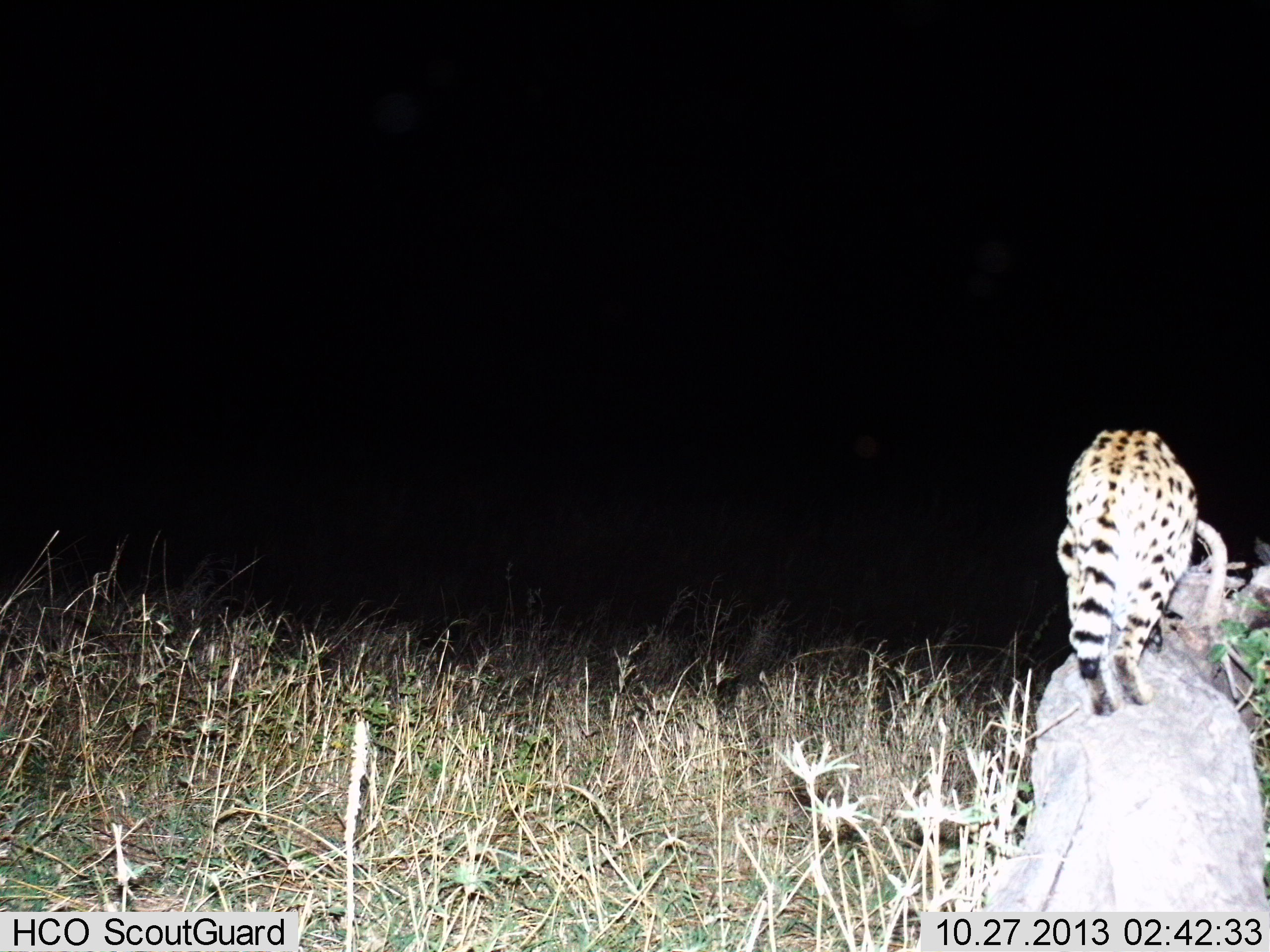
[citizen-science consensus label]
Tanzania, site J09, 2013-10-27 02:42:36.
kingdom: Animalia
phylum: Chordata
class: Mammalia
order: Carnivora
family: Felidae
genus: Leptailurus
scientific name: Leptailurus serval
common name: serval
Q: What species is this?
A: Serval (Leptailurus serval).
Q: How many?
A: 1.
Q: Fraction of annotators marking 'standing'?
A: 90%.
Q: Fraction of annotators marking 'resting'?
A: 0%.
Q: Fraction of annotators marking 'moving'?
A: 20%.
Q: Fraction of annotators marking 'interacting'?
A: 0%.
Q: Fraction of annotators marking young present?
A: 0%.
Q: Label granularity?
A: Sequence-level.